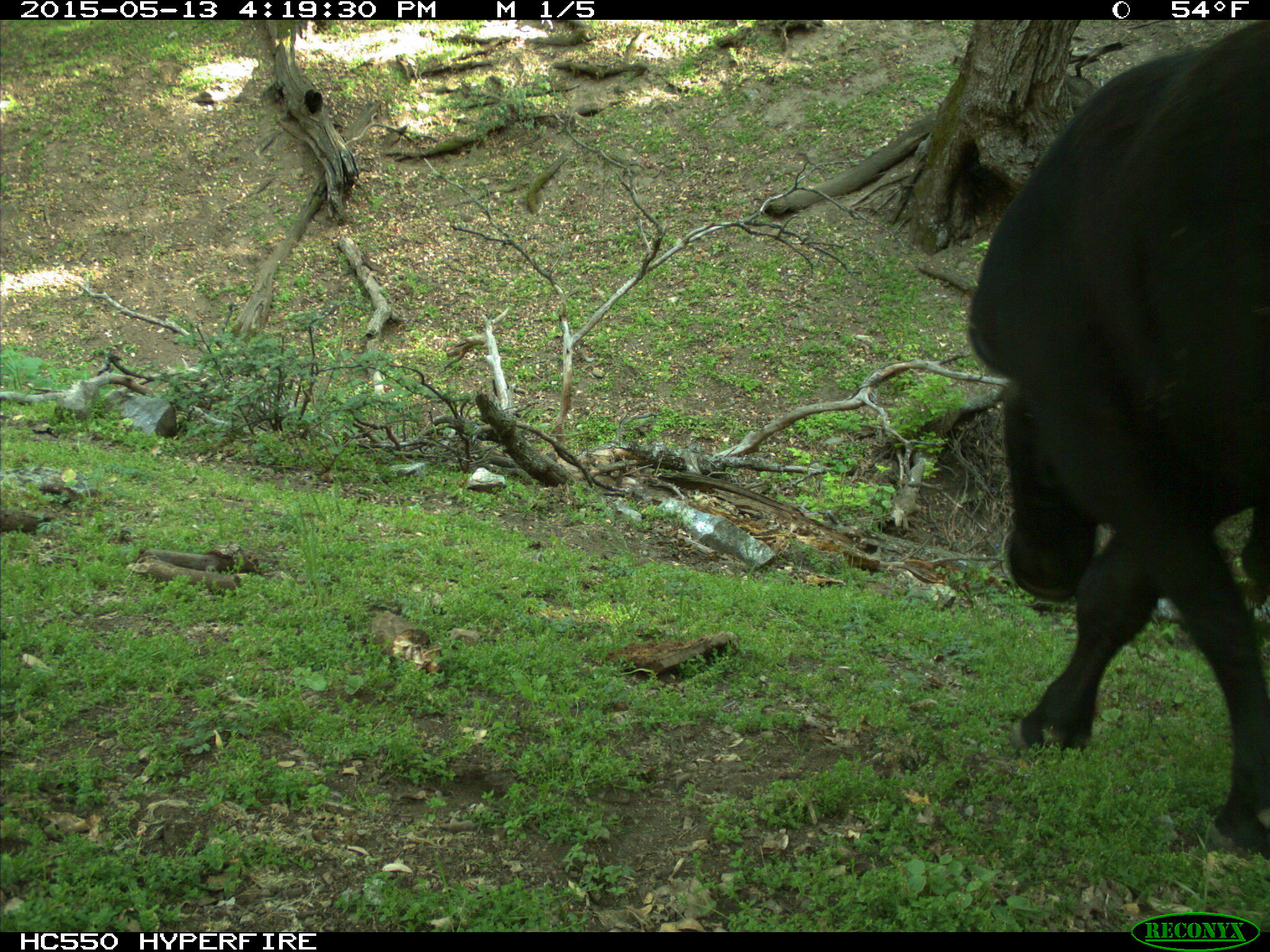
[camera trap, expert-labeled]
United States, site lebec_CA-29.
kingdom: Animalia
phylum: Chordata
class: Mammalia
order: Artiodactyla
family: Bovidae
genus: Bos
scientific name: Bos taurus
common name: domestic cow